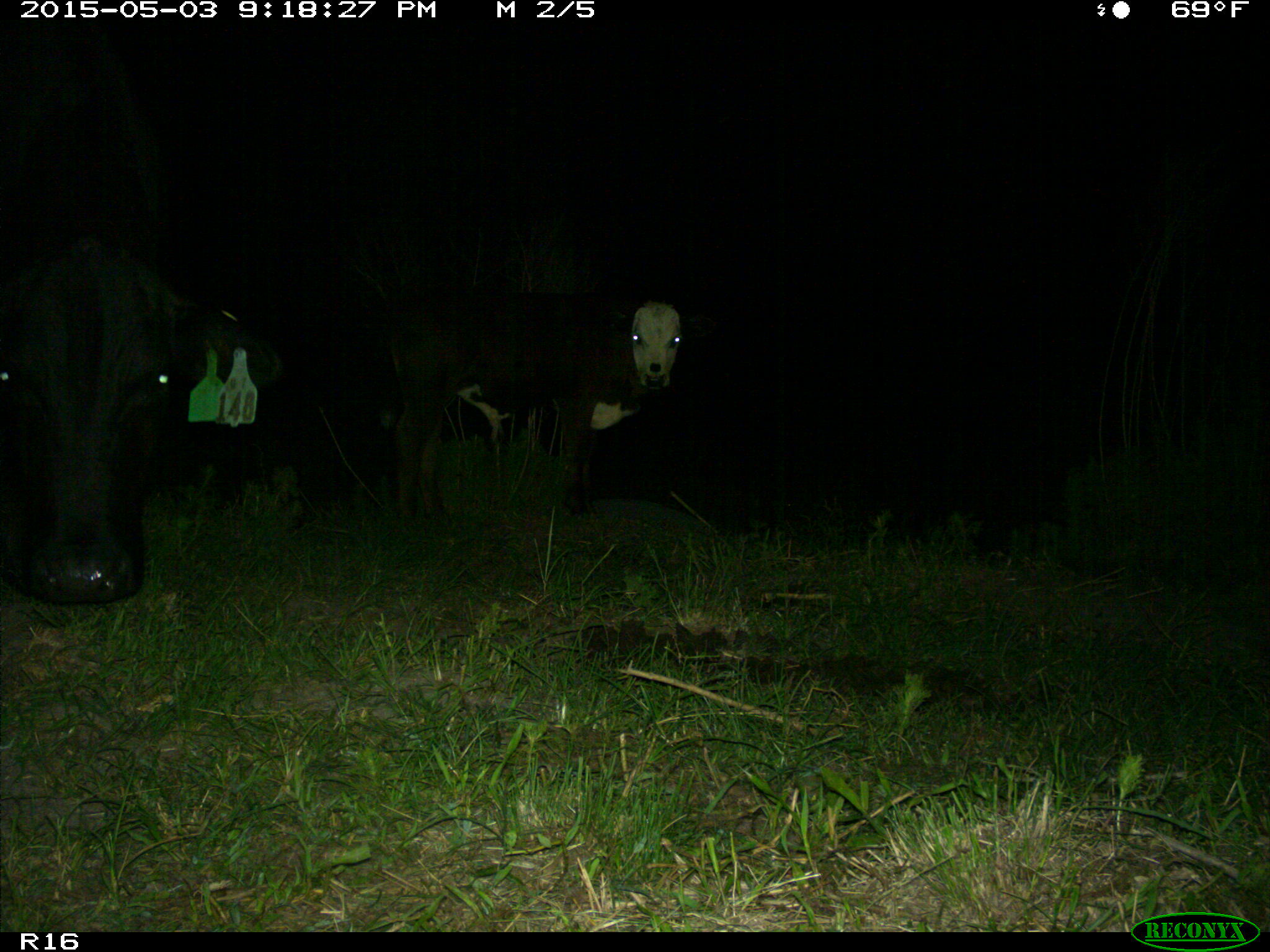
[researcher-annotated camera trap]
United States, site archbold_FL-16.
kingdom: Animalia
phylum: Chordata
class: Mammalia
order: Artiodactyla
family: Bovidae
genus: Bos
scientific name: Bos taurus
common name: domestic cow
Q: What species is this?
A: Bos taurus (domestic cow).